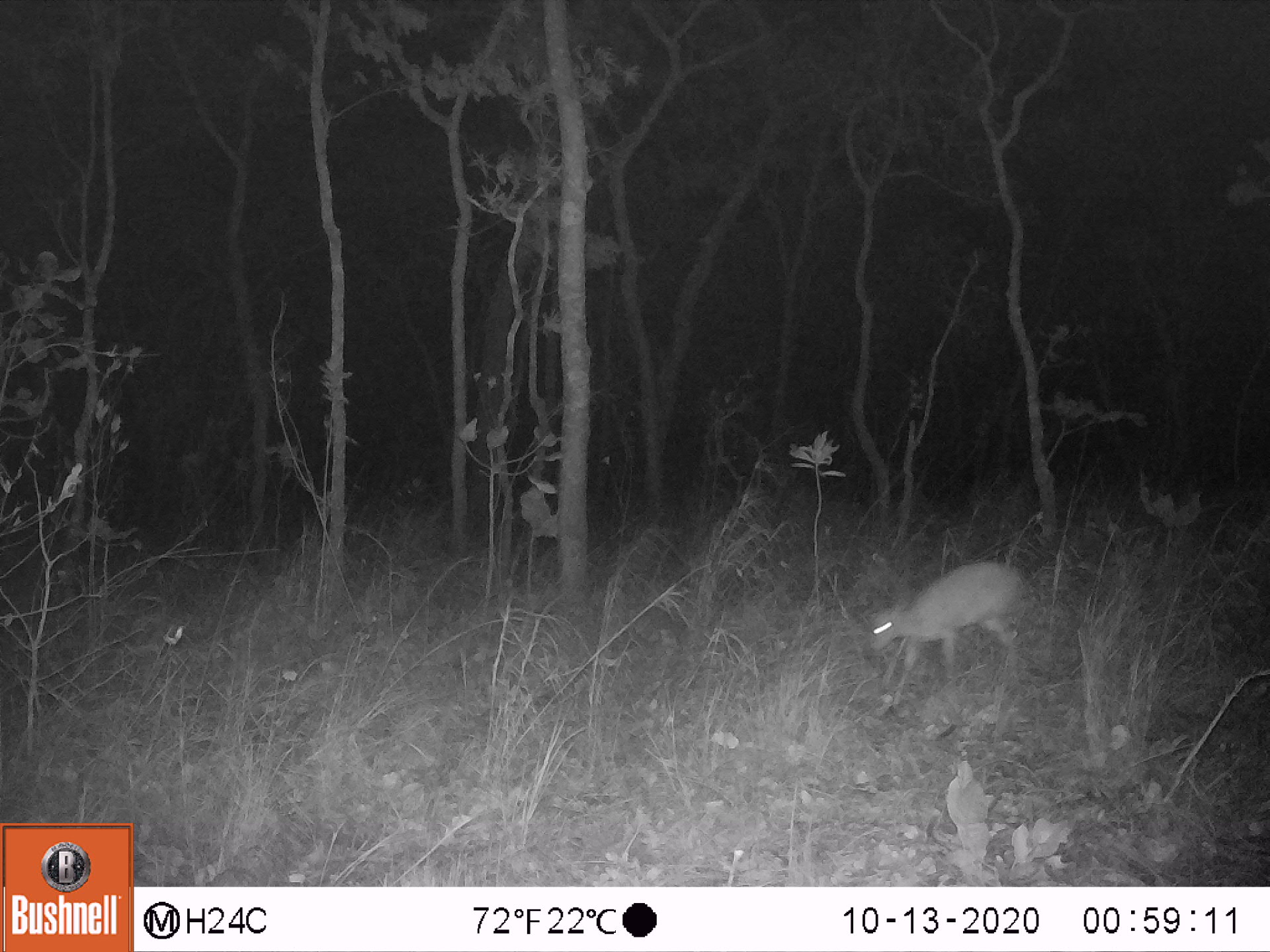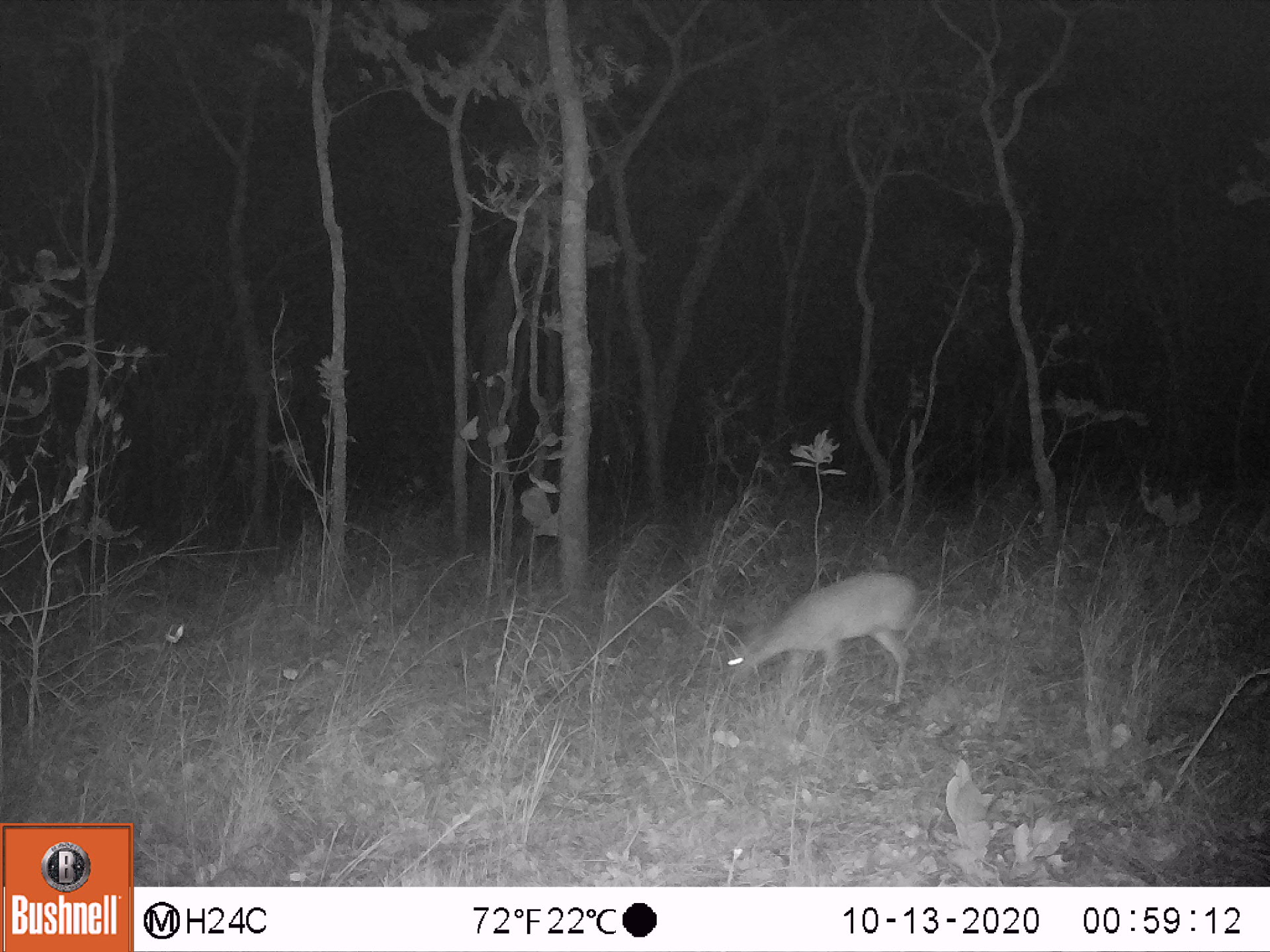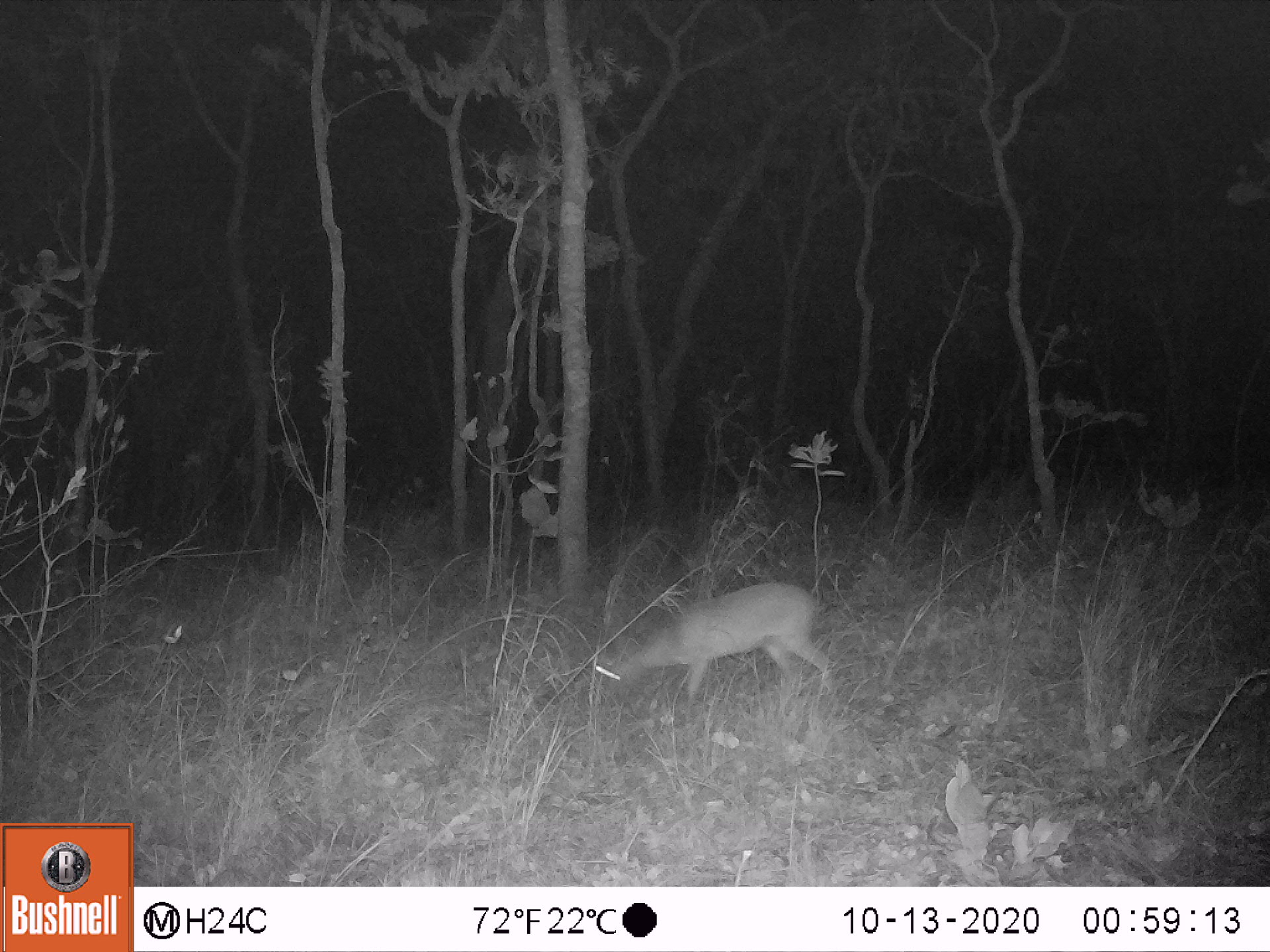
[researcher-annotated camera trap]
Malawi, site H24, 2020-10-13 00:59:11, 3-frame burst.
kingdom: Animalia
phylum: Chordata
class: Mammalia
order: Artiodactyla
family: Bovidae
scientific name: Antilopinae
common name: small antelope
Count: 1.